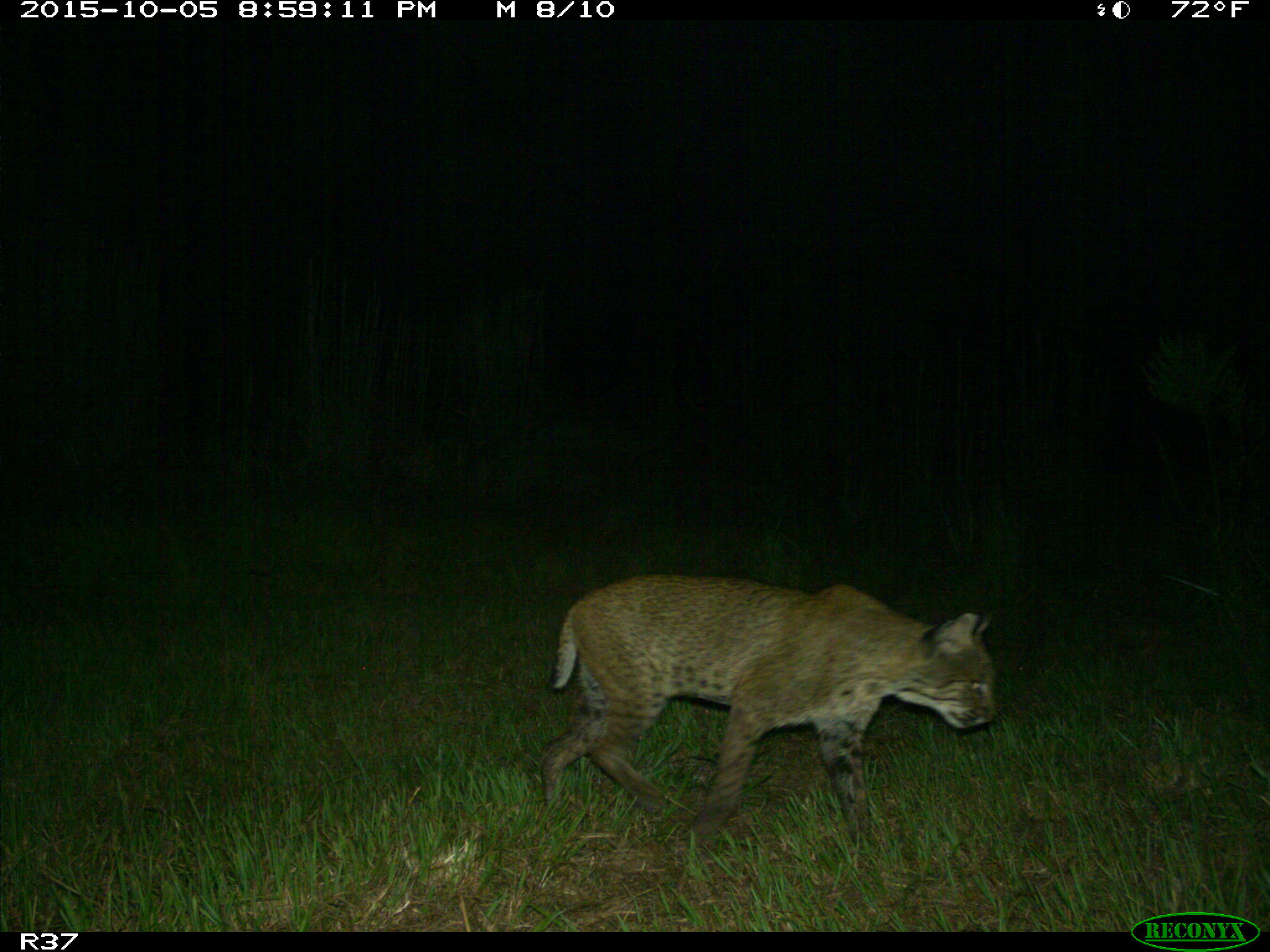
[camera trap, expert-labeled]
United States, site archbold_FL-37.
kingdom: Animalia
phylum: Chordata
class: Mammalia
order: Carnivora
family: Felidae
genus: Lynx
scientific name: Lynx rufus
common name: bobcat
Lynx rufus (bobcat).